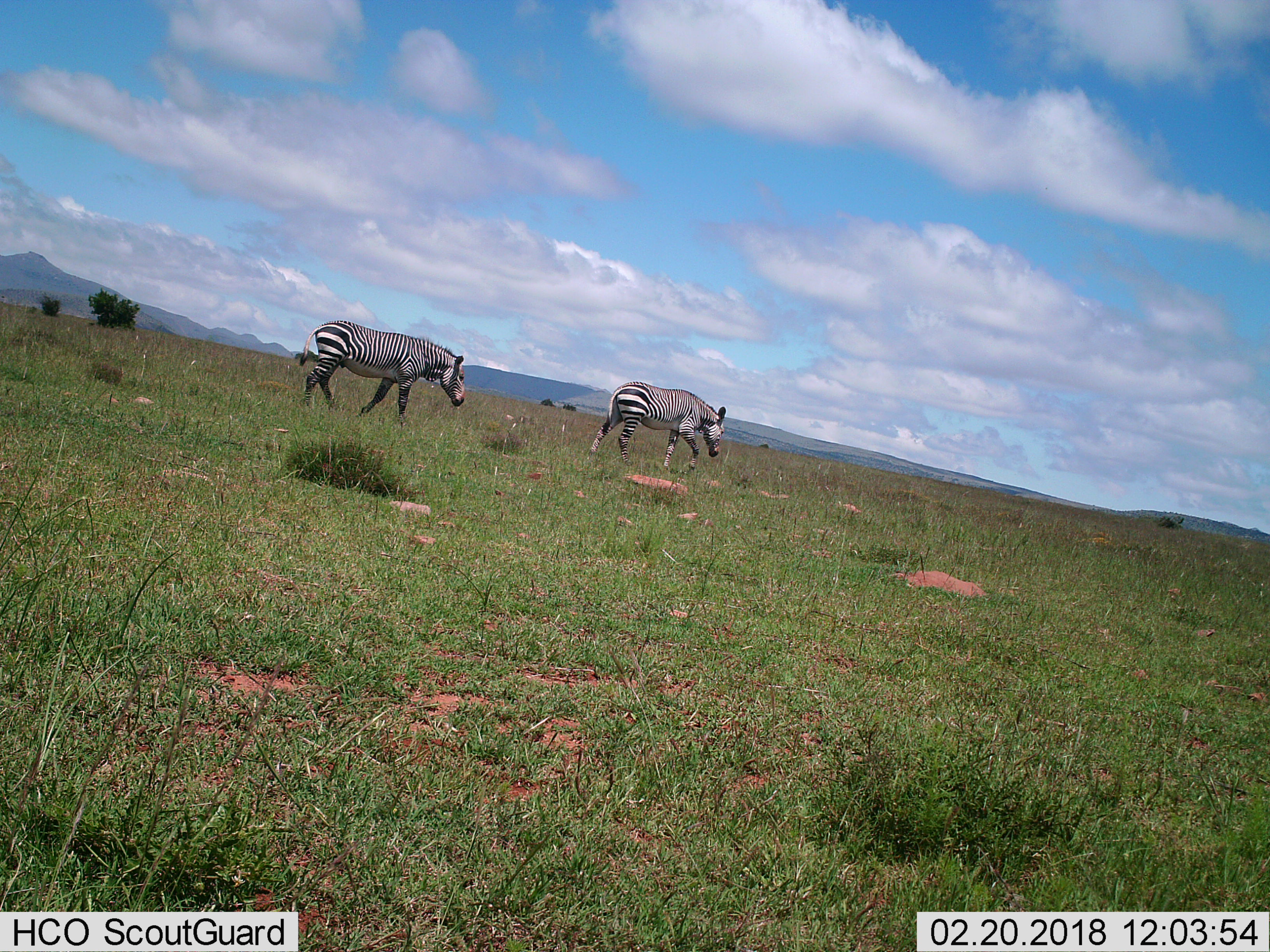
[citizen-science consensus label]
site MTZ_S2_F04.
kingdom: Animalia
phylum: Chordata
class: Mammalia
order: Perissodactyla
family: Equidae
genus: Equus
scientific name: Equus zebra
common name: mountain zebra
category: zebramountain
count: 2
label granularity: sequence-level